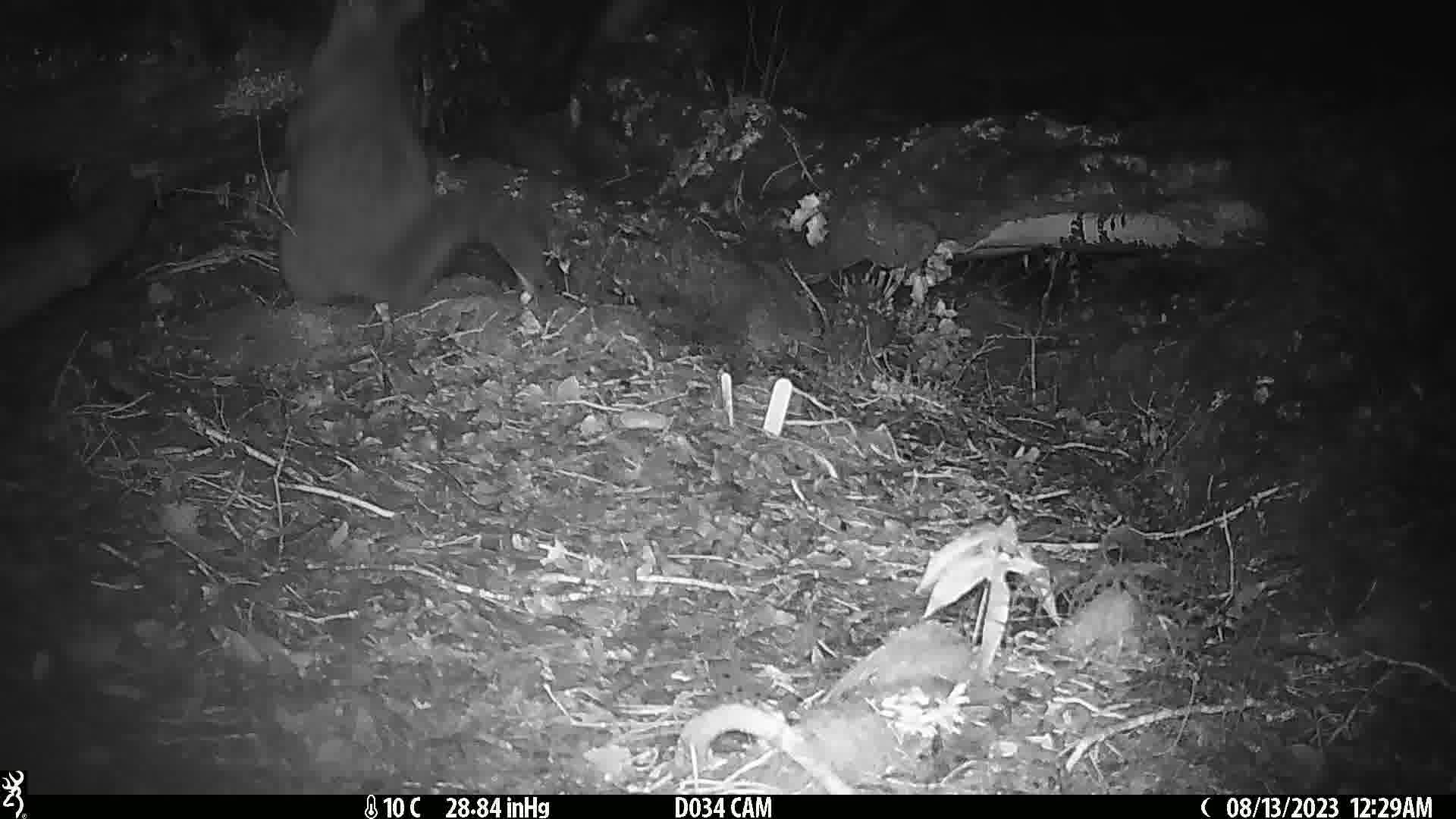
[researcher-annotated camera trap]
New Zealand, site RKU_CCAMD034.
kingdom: Animalia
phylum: Chordata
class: Mammalia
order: Diprotodontia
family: Phalangeridae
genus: Trichosurus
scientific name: Trichosurus vulpecula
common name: common brushtail possum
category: possum